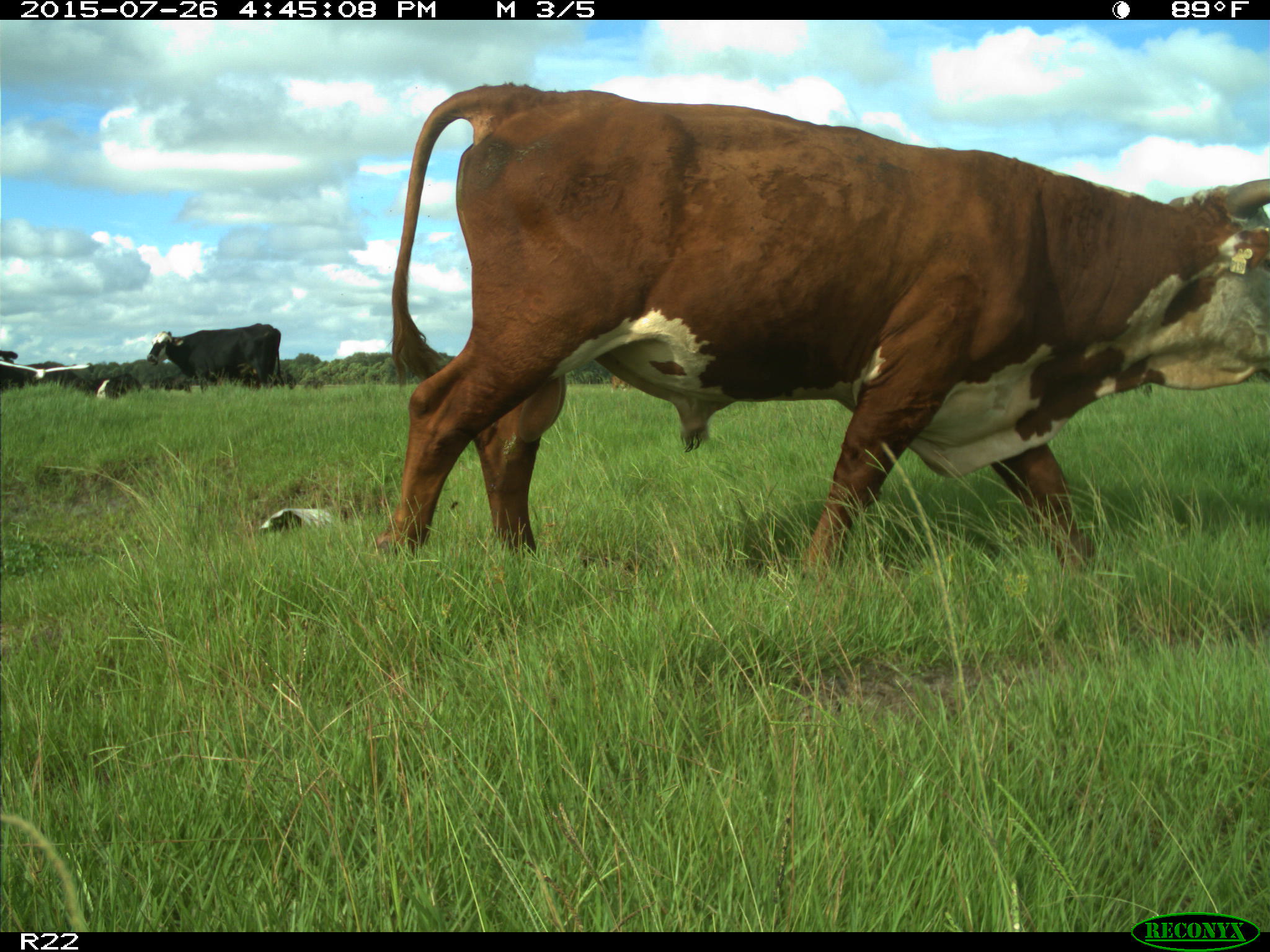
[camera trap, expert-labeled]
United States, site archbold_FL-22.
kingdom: Animalia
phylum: Chordata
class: Mammalia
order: Artiodactyla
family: Bovidae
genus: Bos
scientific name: Bos taurus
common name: domestic cow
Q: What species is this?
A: Bos taurus (domestic cow).